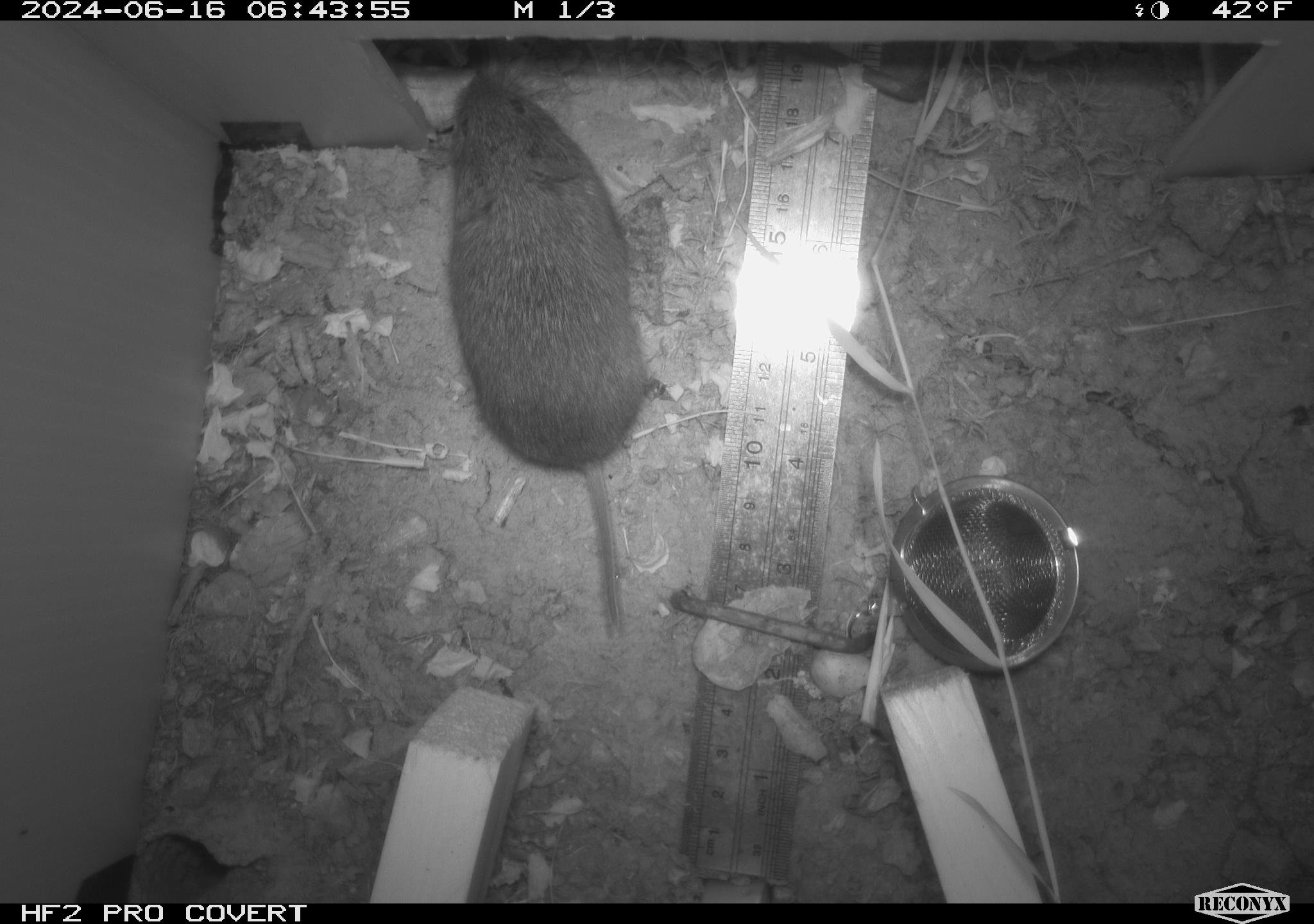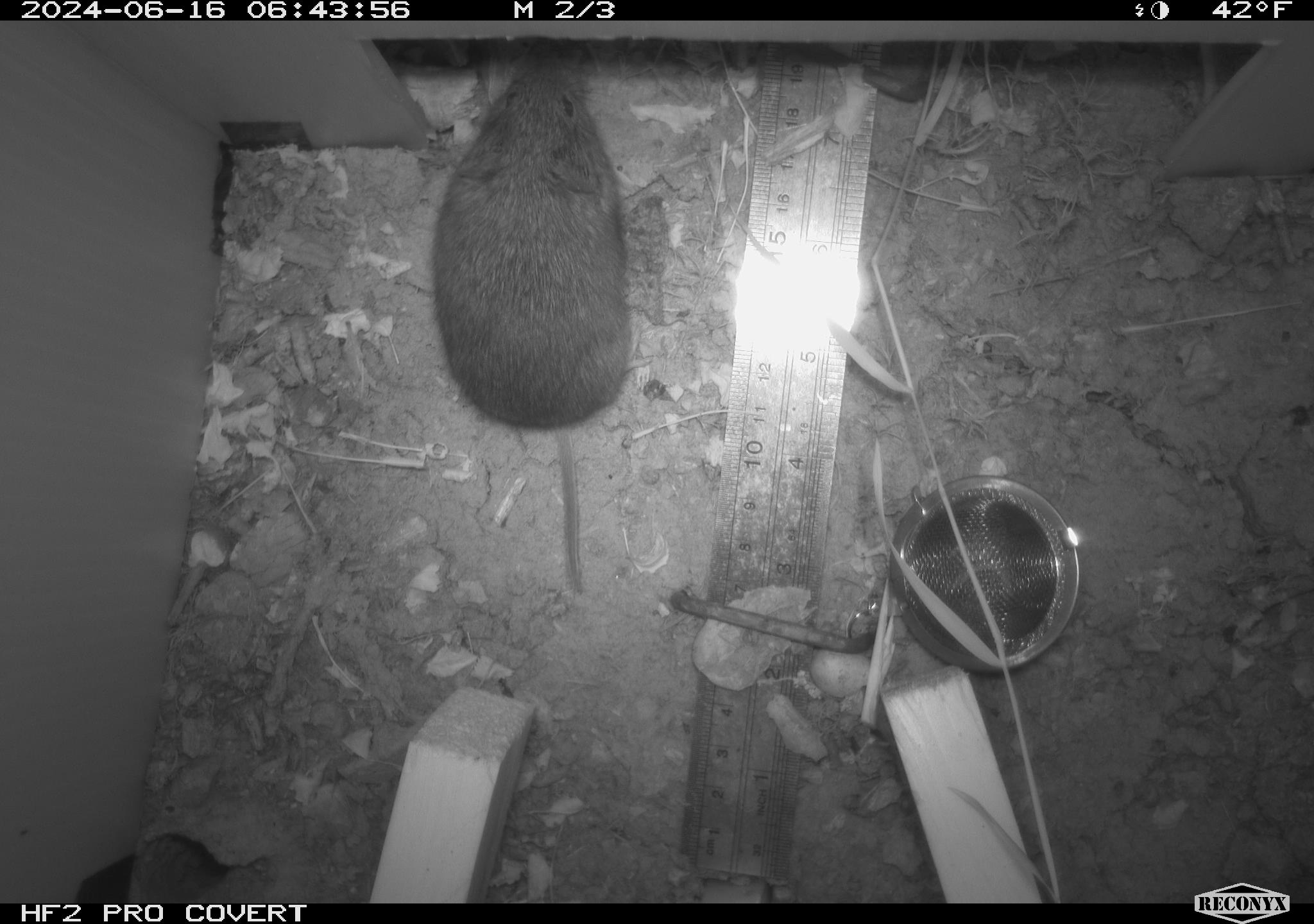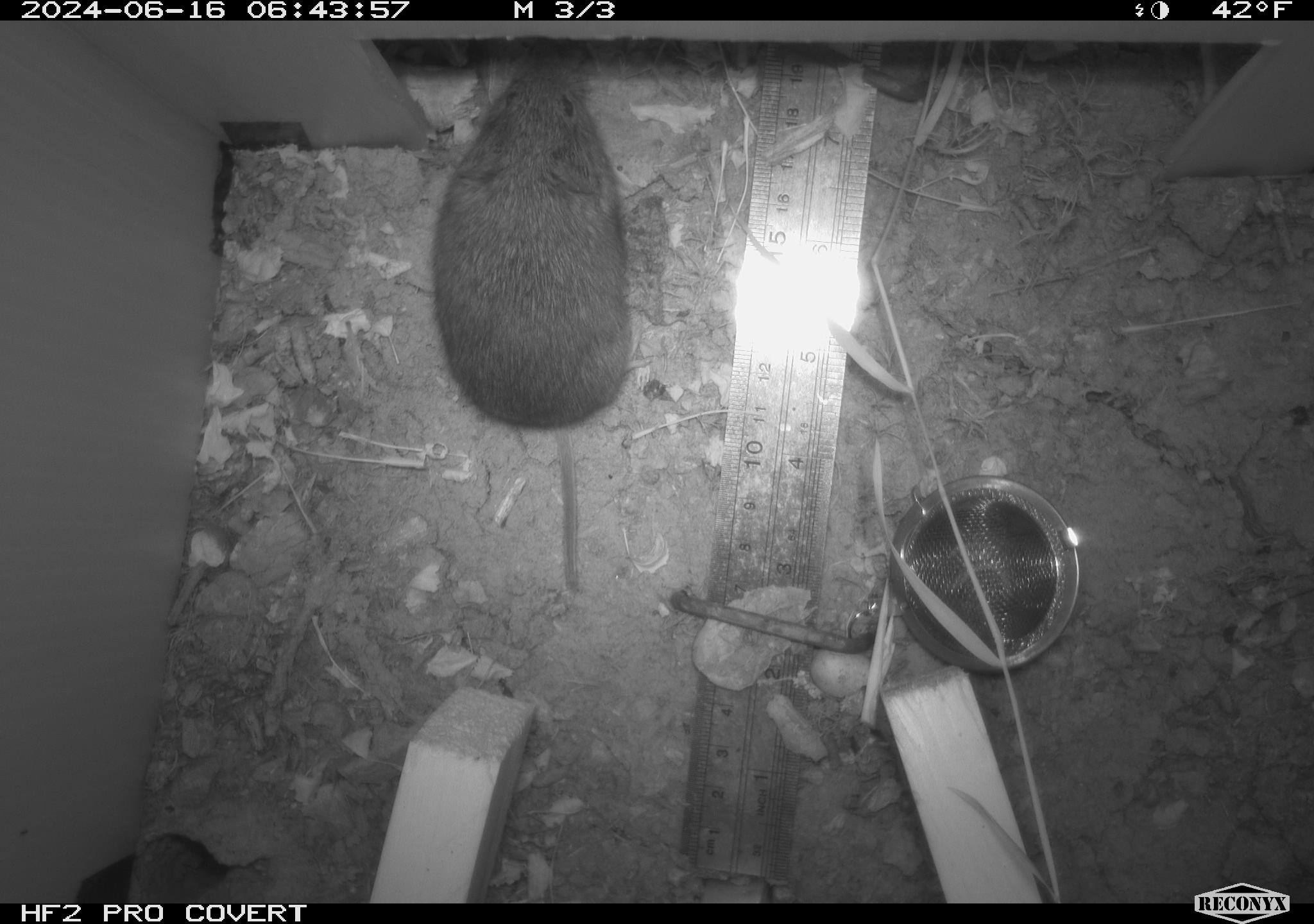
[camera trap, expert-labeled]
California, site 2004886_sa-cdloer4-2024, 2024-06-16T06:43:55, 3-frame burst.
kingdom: Animalia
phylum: Chordata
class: Mammalia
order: Rodentia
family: Cricetidae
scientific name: Arvicolinae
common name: voles, lemmings, and muskrats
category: arvicolinae subfamily